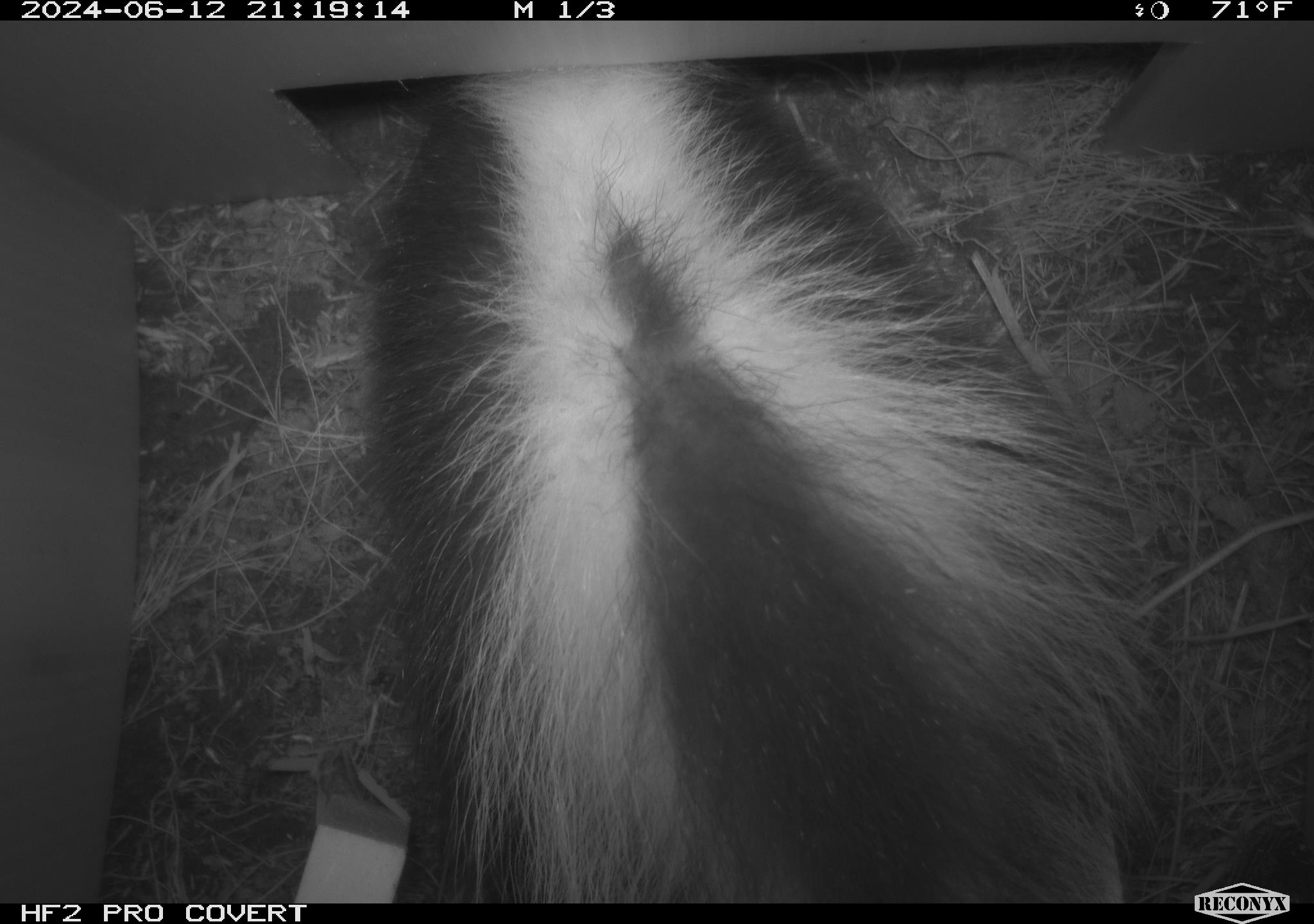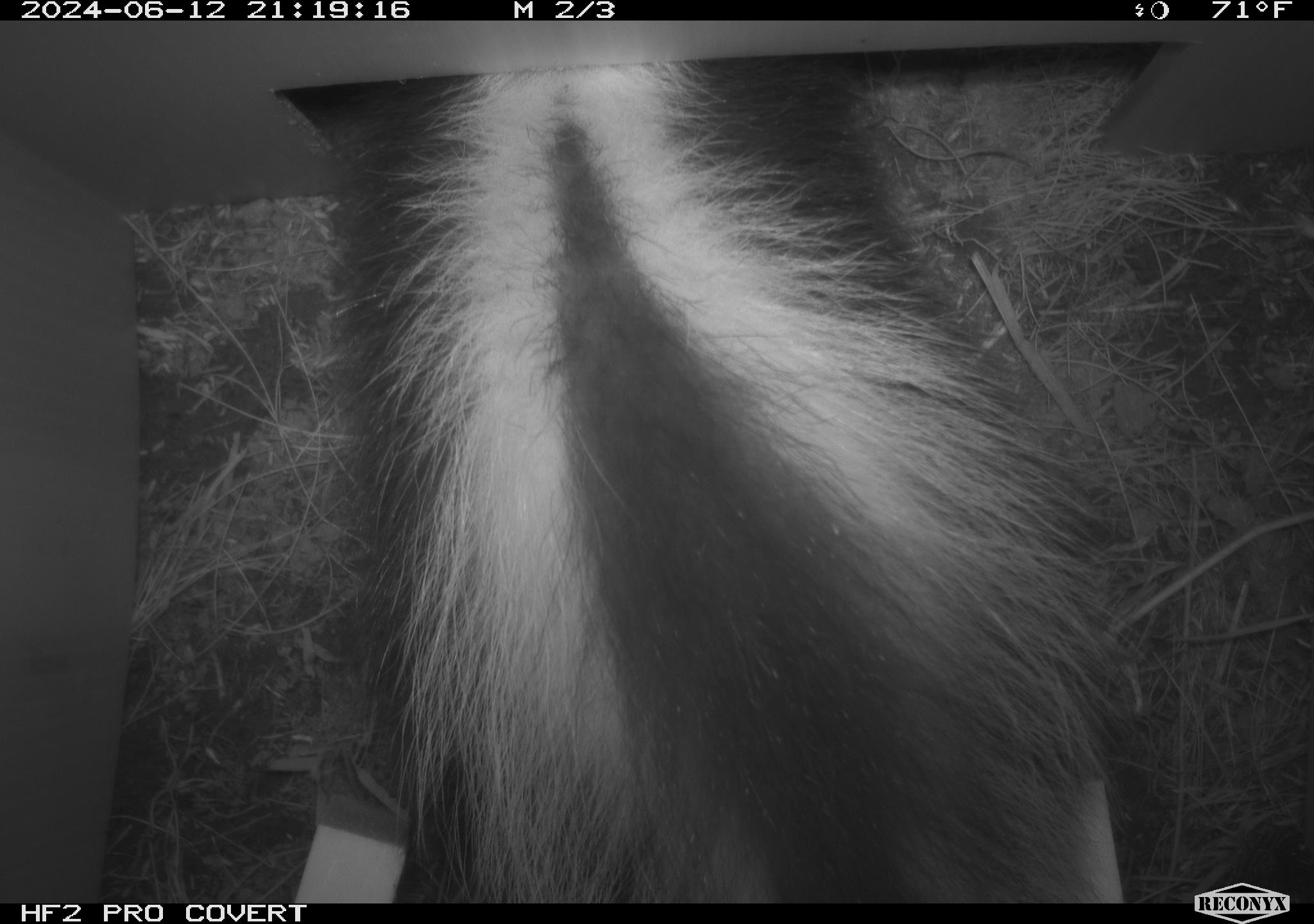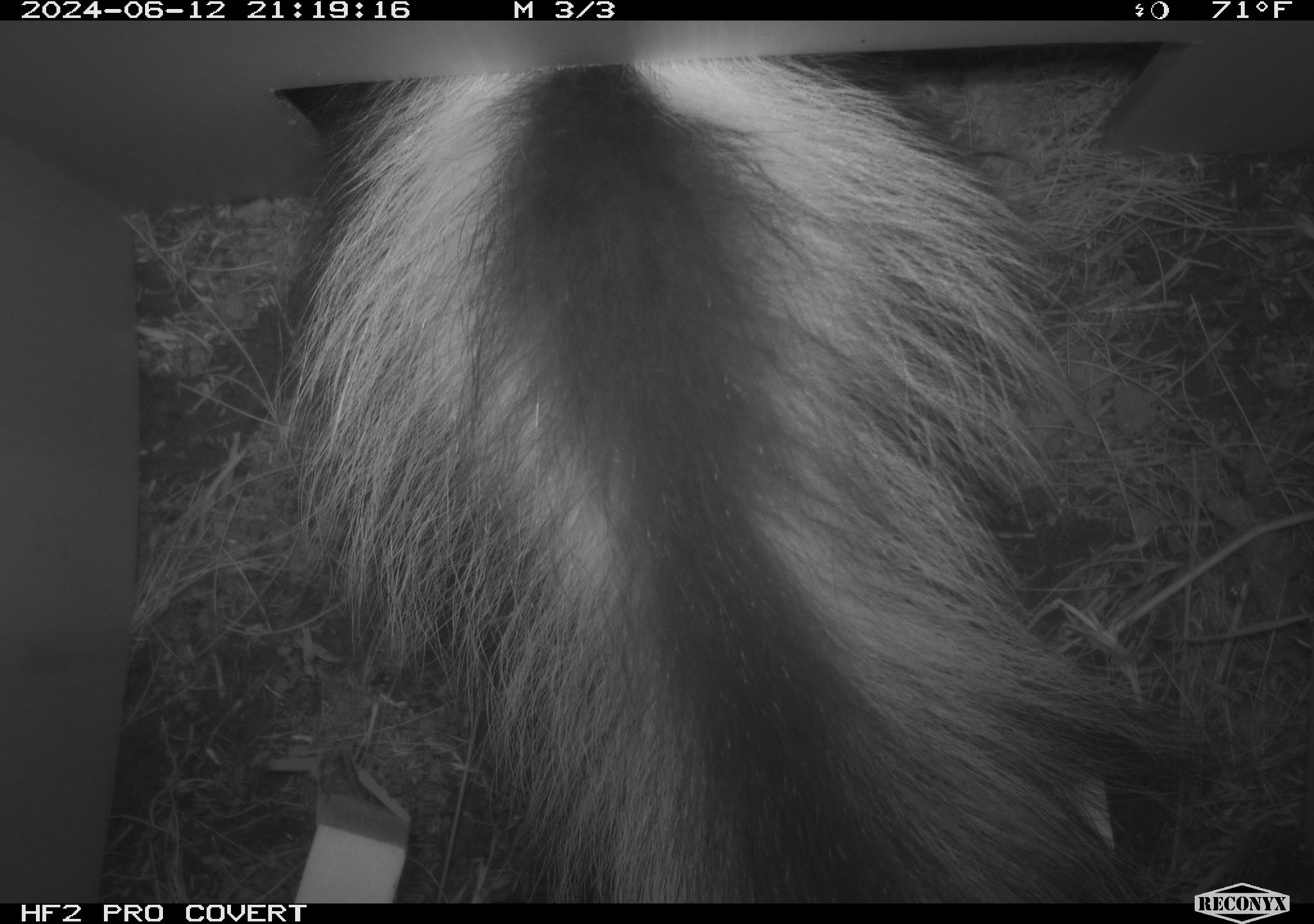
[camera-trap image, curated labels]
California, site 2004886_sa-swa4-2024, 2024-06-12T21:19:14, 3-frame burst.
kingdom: Animalia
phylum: Chordata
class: Mammalia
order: Carnivora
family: Mephitidae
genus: Mephitis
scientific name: Mephitis mephitis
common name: striped skunk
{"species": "striped skunk (Mephitis mephitis)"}